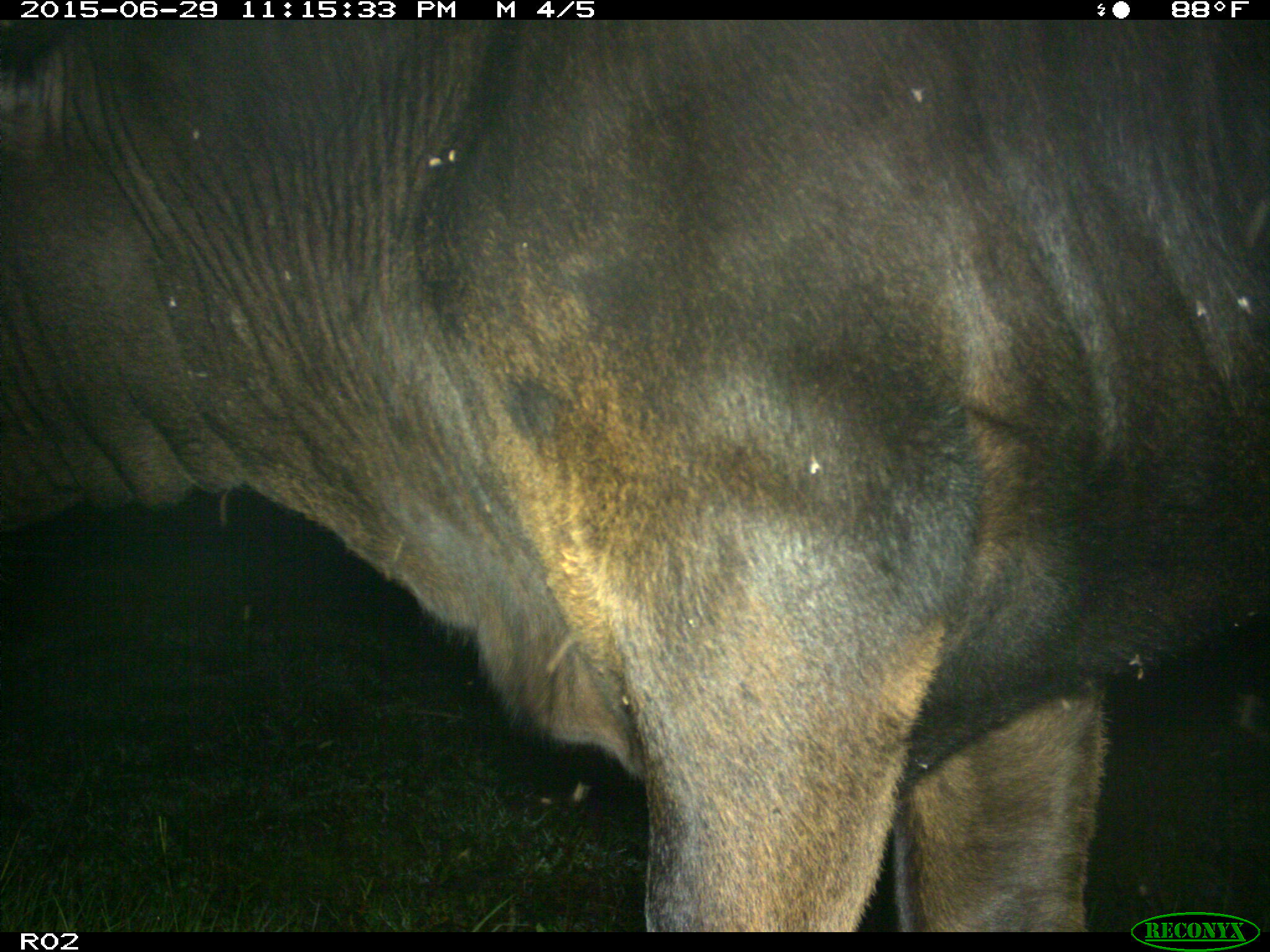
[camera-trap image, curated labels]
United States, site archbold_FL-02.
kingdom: Animalia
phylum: Chordata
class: Mammalia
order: Artiodactyla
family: Bovidae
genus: Bos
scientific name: Bos taurus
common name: domestic cow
Bos taurus (domestic cow).